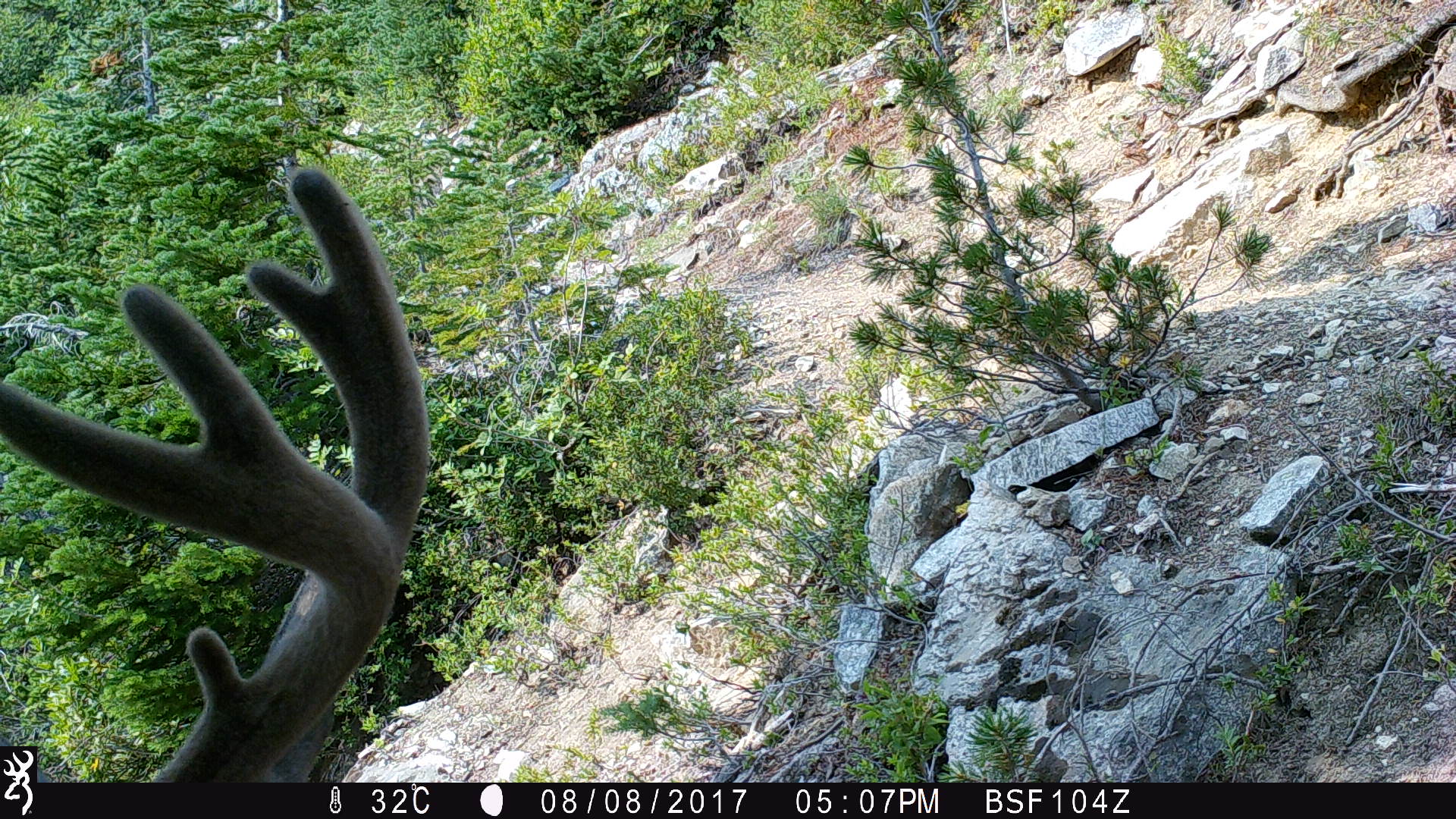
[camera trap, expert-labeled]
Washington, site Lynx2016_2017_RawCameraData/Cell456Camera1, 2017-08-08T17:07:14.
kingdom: Animalia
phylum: Chordata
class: Mammalia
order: Artiodactyla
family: Cervidae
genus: Odocoileus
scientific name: Odocoileus hemionus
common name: mule deer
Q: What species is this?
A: Odocoileus hemionus (mule deer).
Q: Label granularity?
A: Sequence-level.